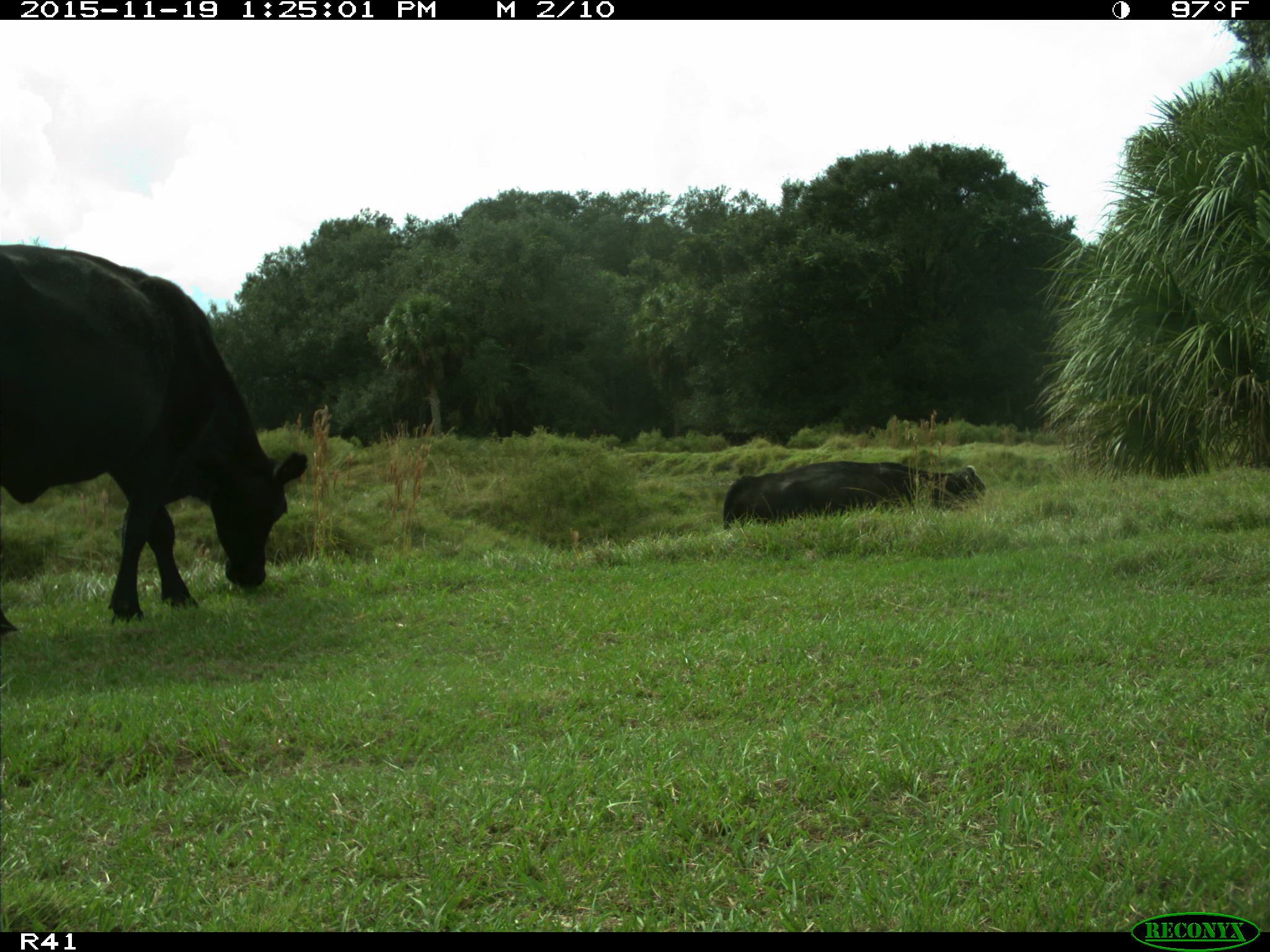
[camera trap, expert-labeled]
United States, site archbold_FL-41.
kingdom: Animalia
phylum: Chordata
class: Mammalia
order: Artiodactyla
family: Bovidae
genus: Bos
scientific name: Bos taurus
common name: domestic cow